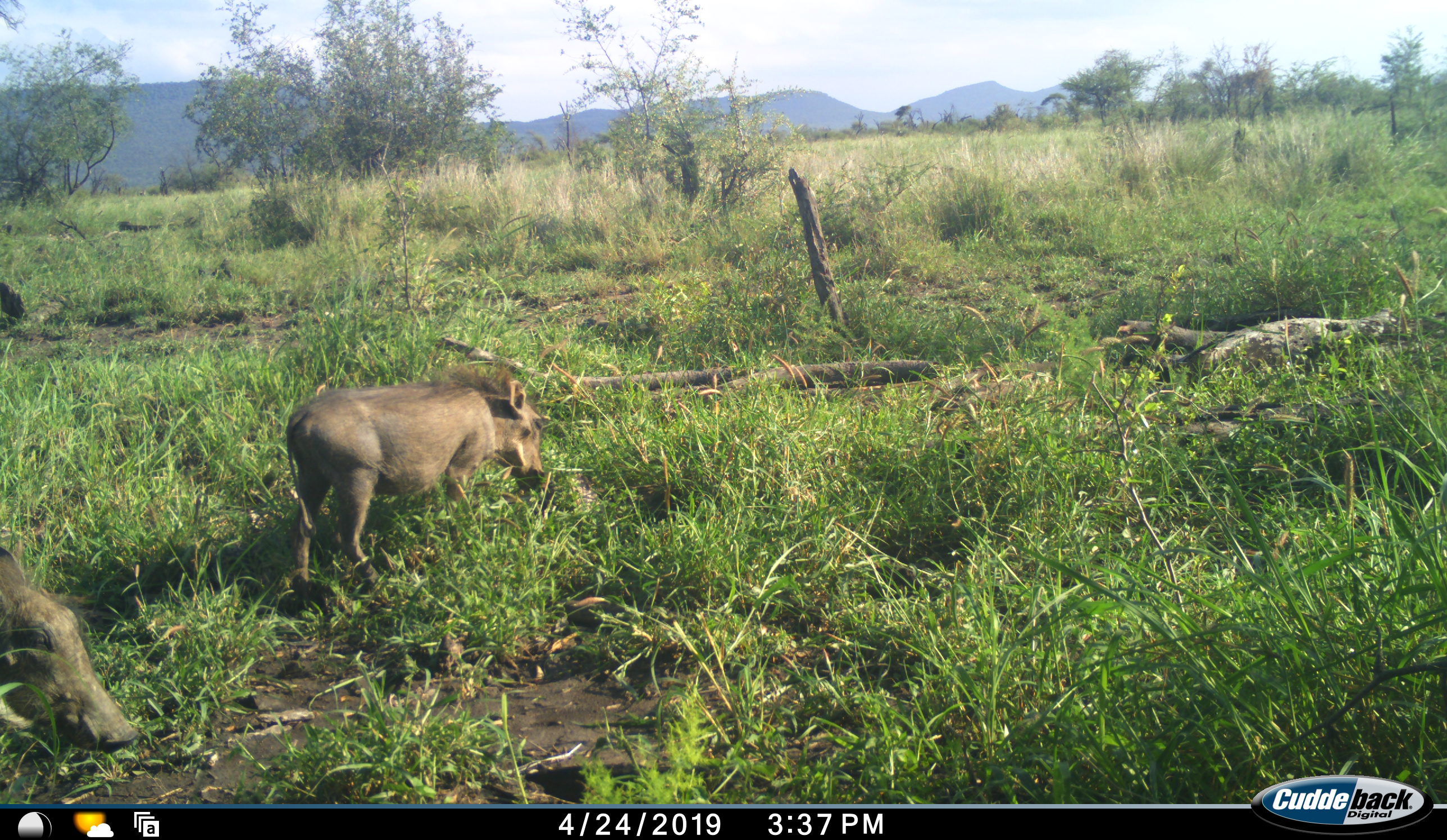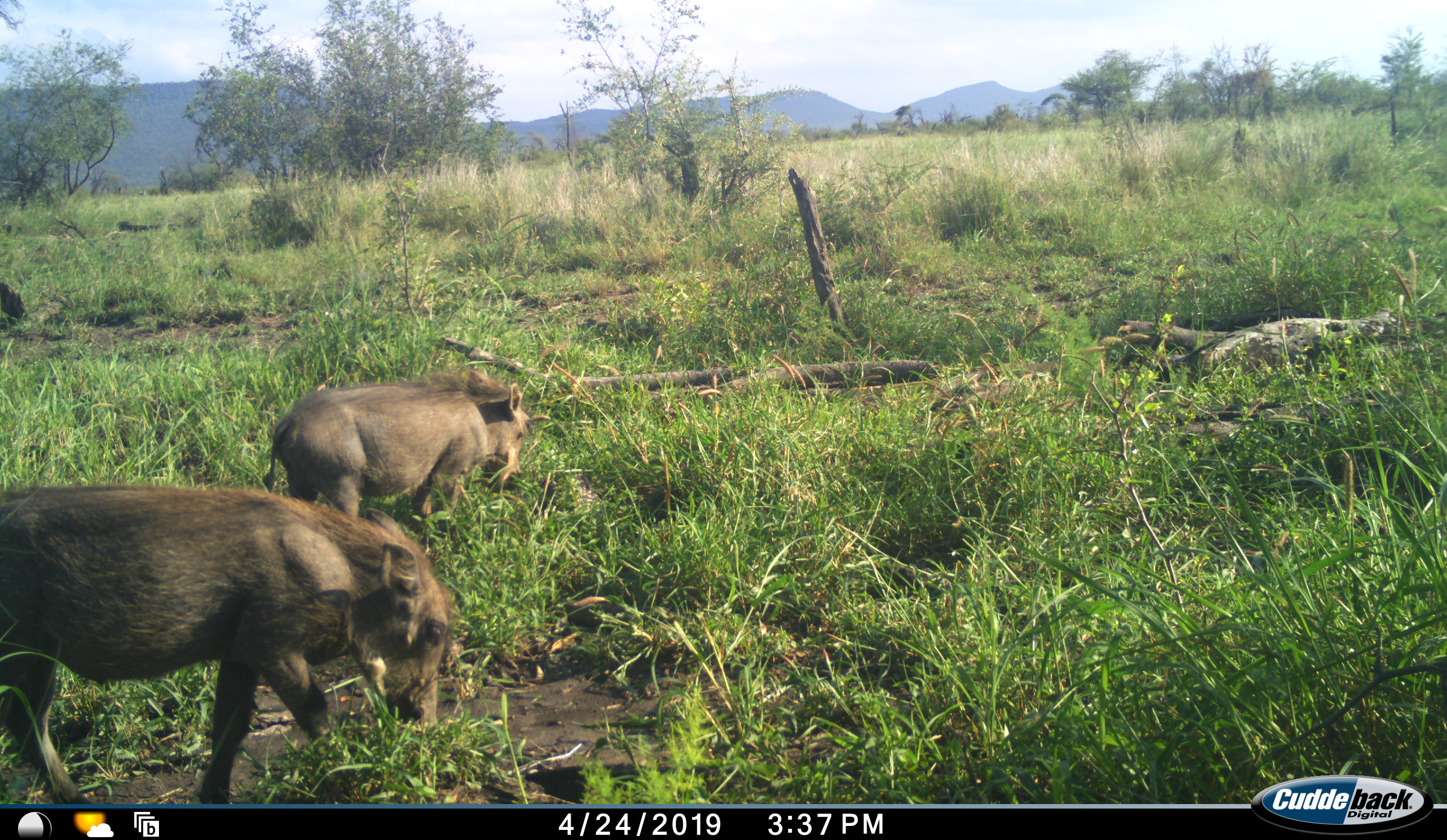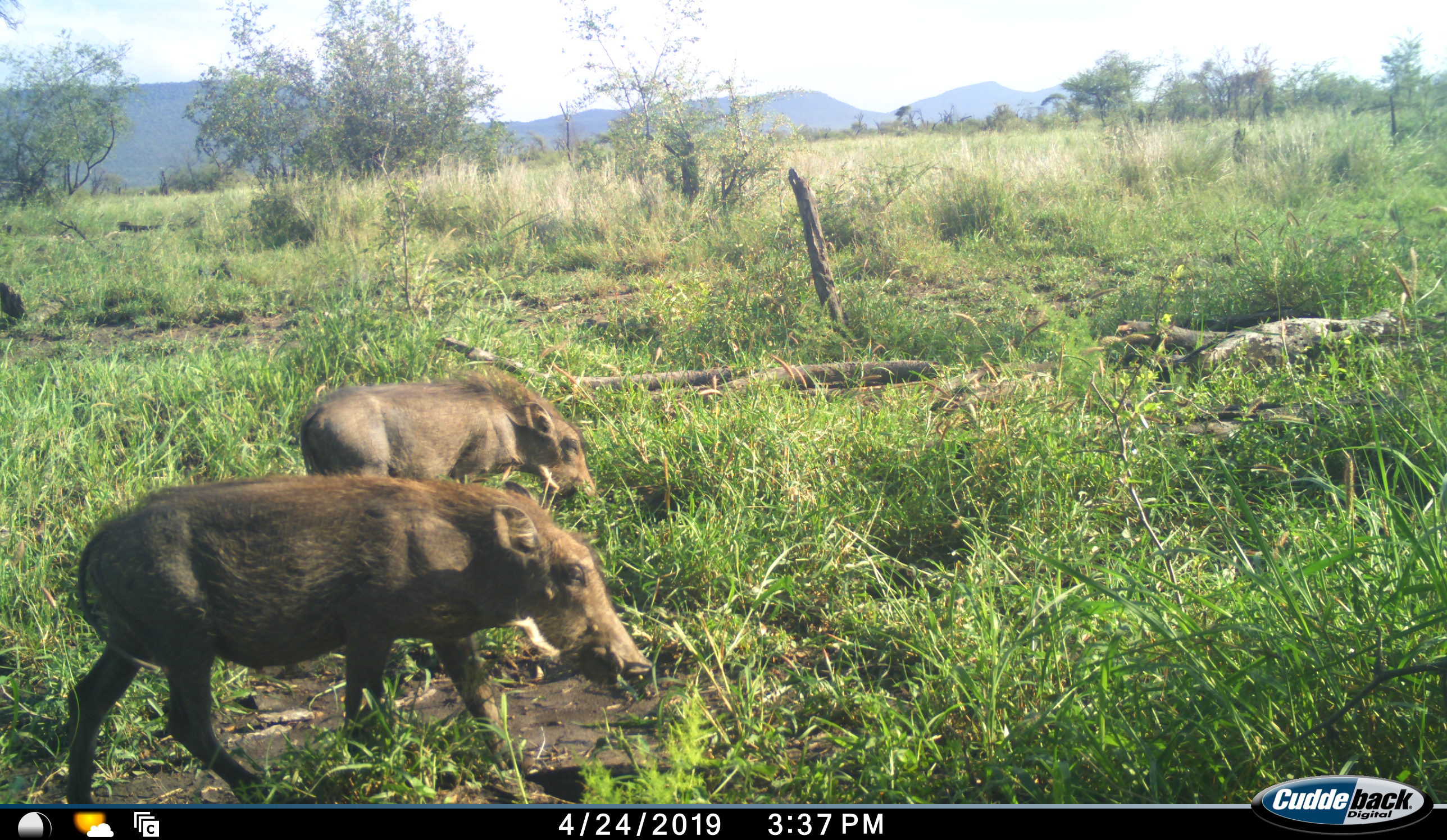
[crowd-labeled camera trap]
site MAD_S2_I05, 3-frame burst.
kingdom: Animalia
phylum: Chordata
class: Mammalia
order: Artiodactyla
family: Suidae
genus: Phacochoerus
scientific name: Phacochoerus africanus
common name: warthog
Warthog (Phacochoerus africanus), count 2. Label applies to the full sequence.